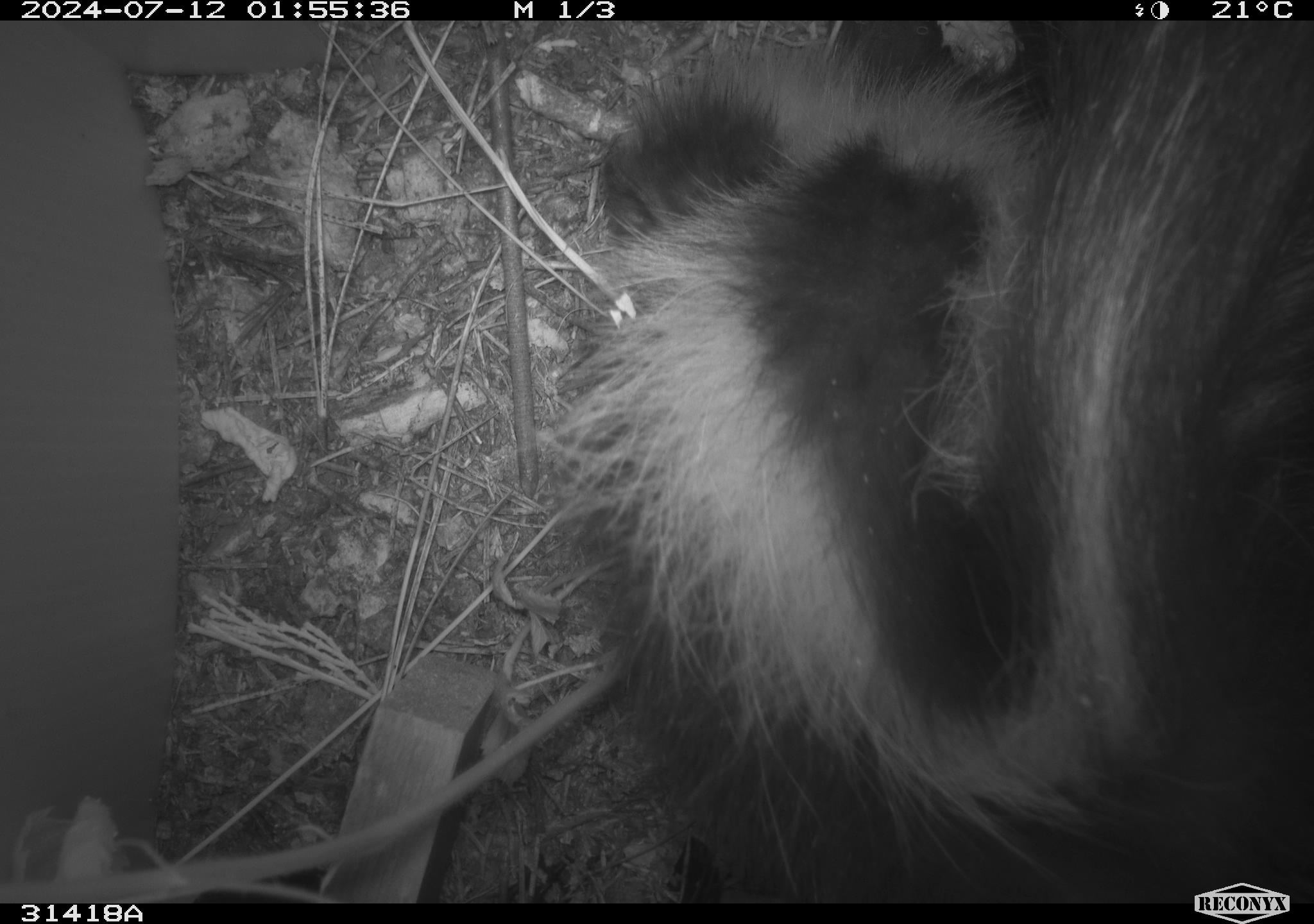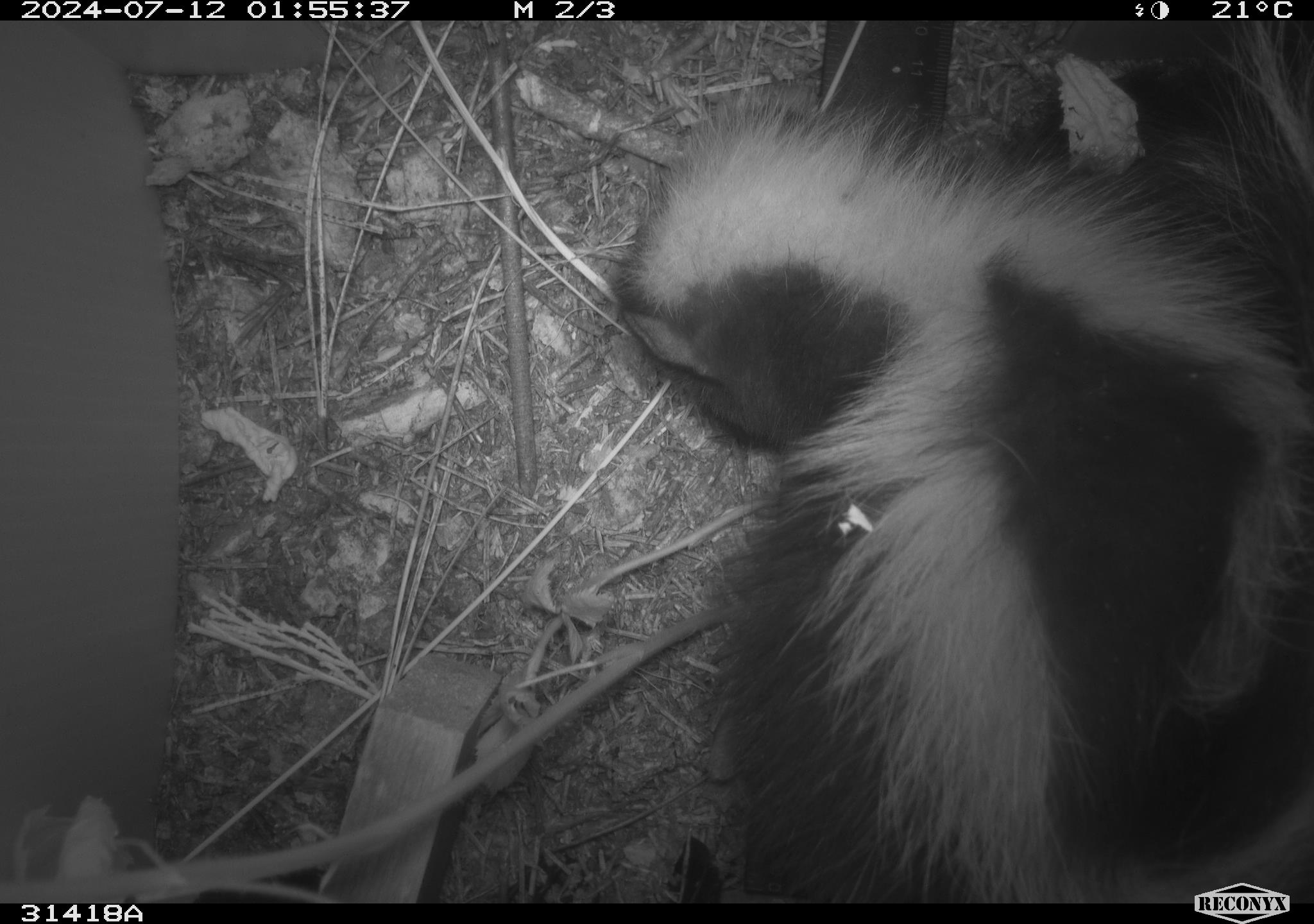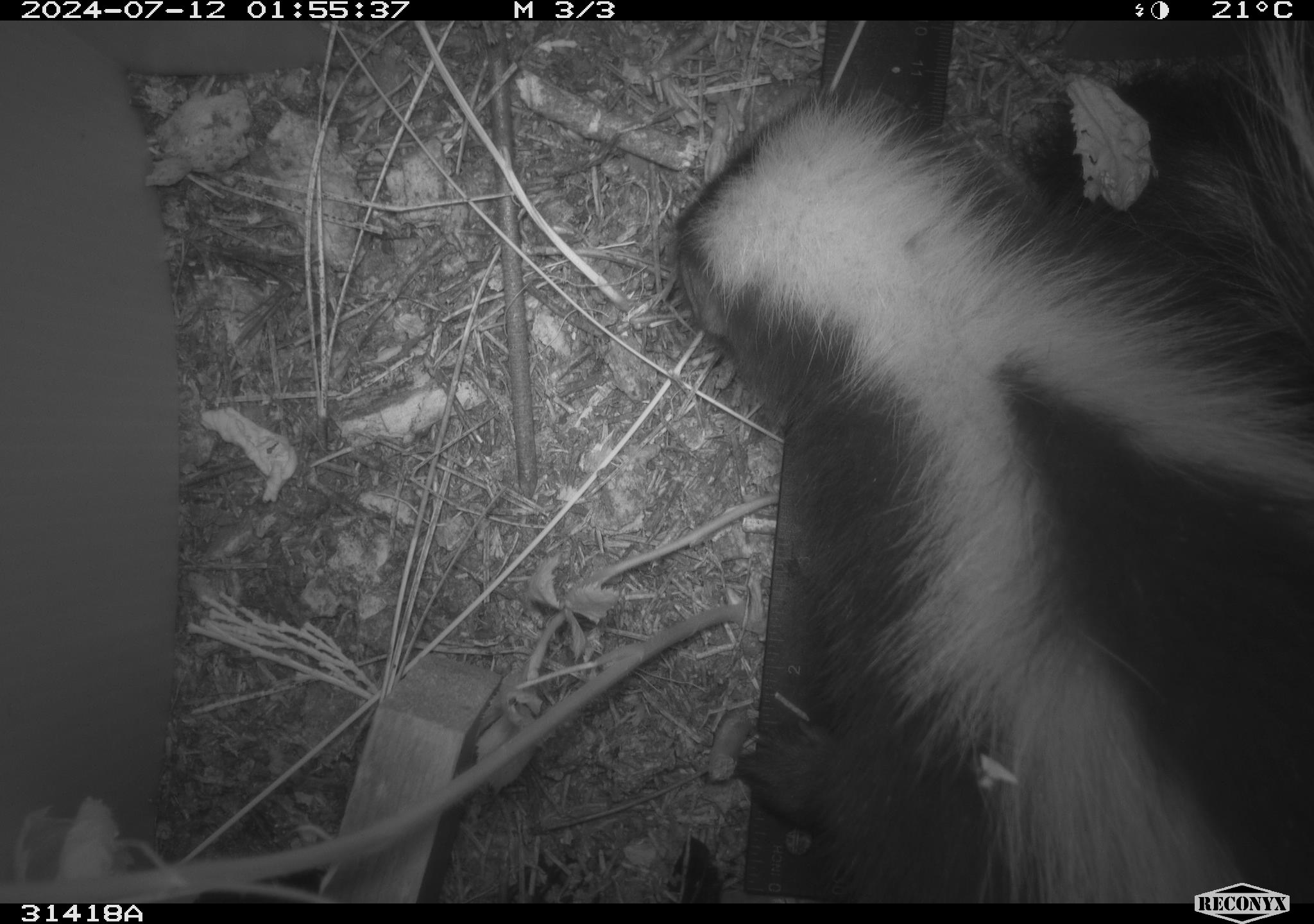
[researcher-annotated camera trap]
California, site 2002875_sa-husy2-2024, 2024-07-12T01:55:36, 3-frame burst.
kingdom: Animalia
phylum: Chordata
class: Mammalia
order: Carnivora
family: Mephitidae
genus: Mephitis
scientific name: Mephitis mephitis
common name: striped skunk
Striped skunk (Mephitis mephitis).